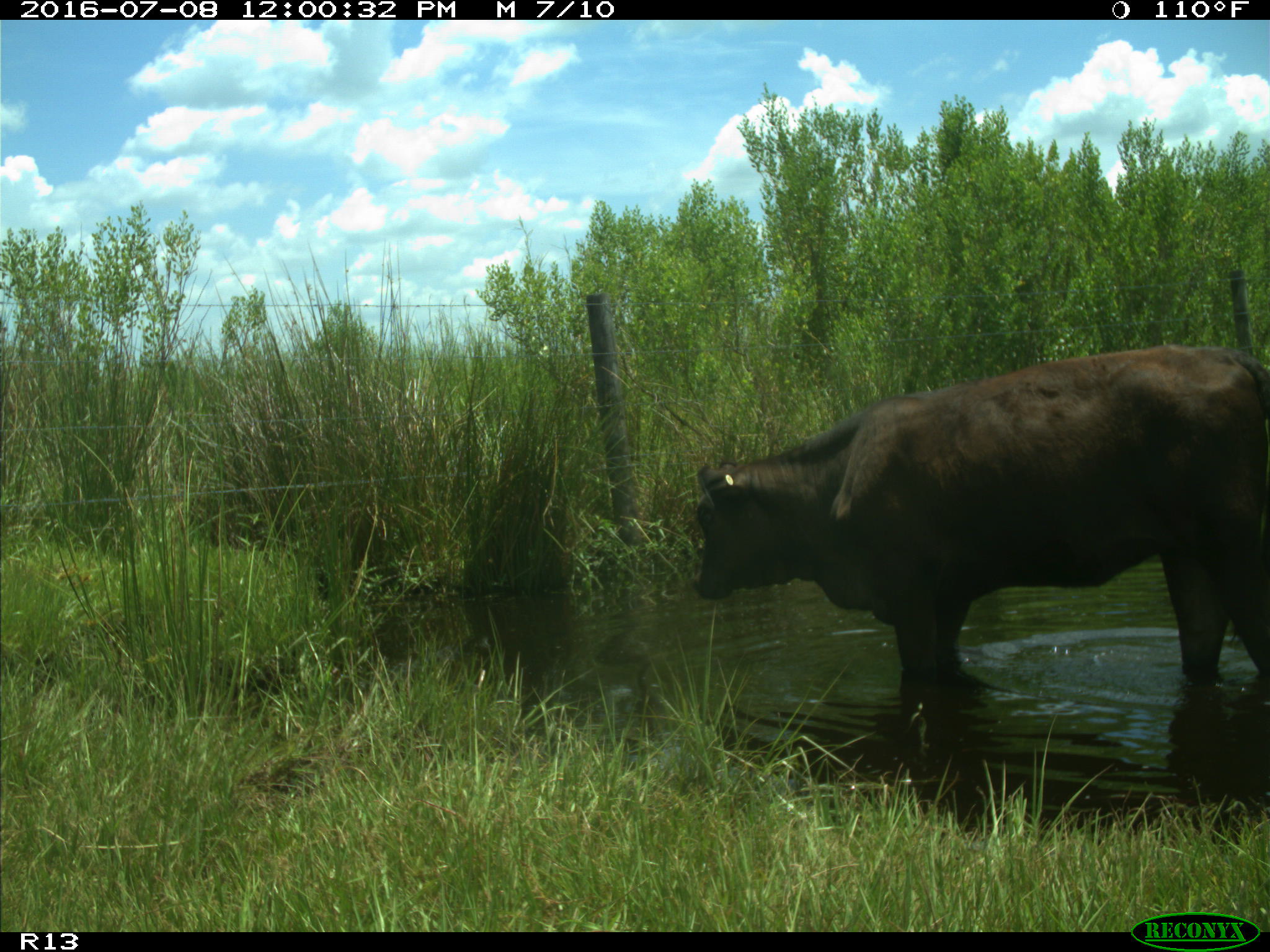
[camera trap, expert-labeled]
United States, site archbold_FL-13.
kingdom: Animalia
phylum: Chordata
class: Mammalia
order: Artiodactyla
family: Bovidae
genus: Bos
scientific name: Bos taurus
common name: domestic cow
Bos taurus (domestic cow).